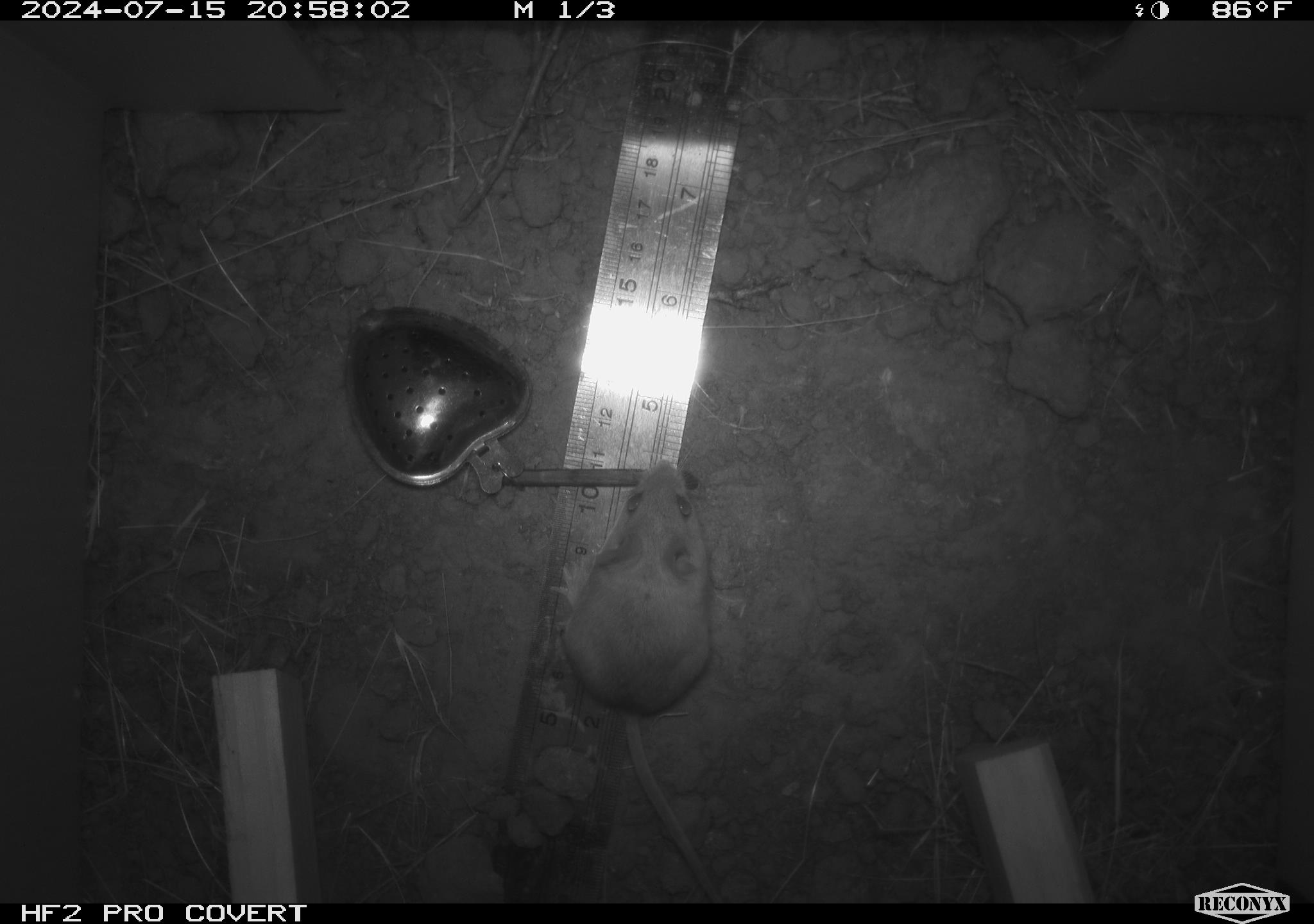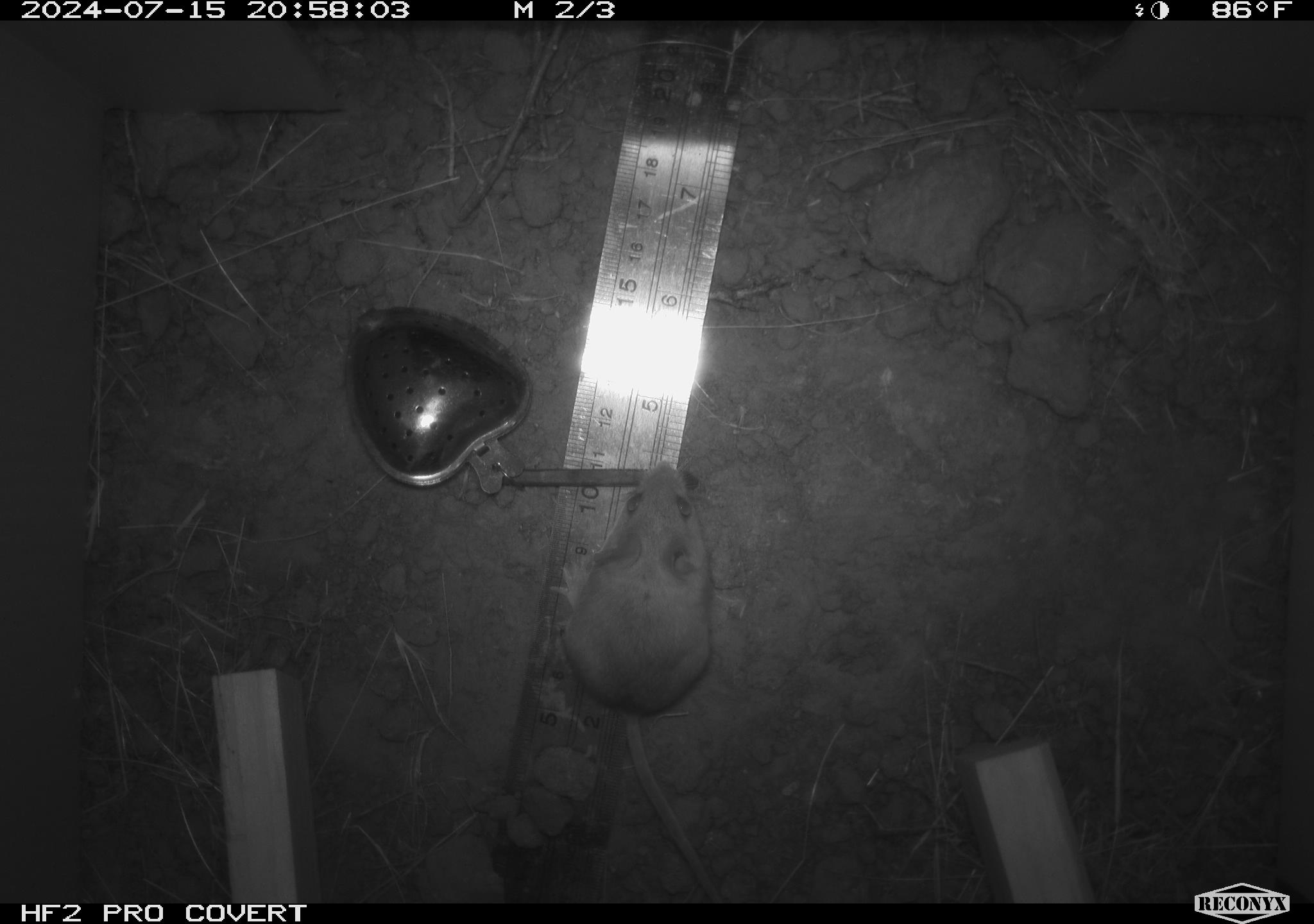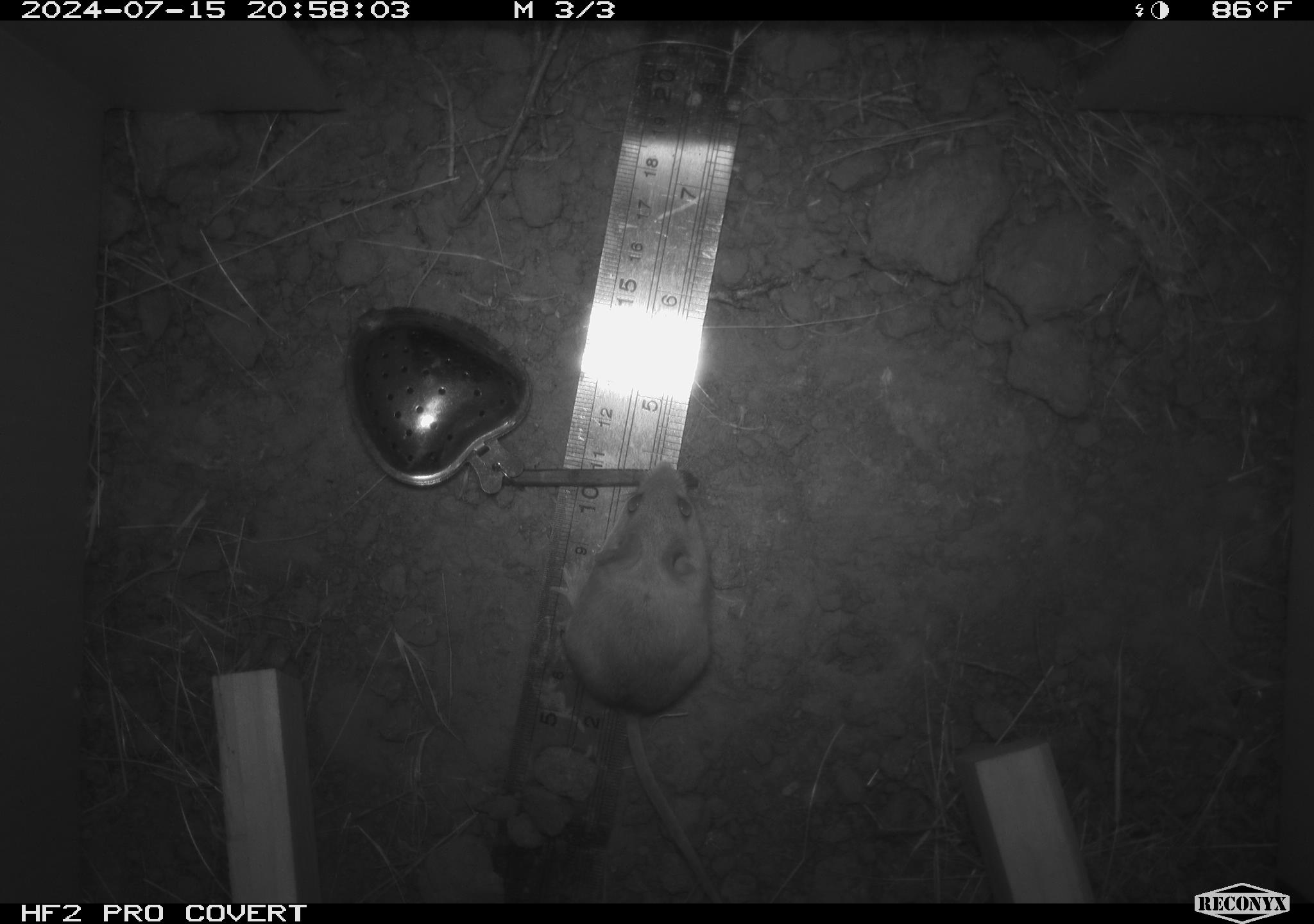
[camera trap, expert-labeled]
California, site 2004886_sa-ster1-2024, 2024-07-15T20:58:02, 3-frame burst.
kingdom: Animalia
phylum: Chordata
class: Mammalia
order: Rodentia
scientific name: Rodentia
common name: mouse species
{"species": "mouse species (Rodentia)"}